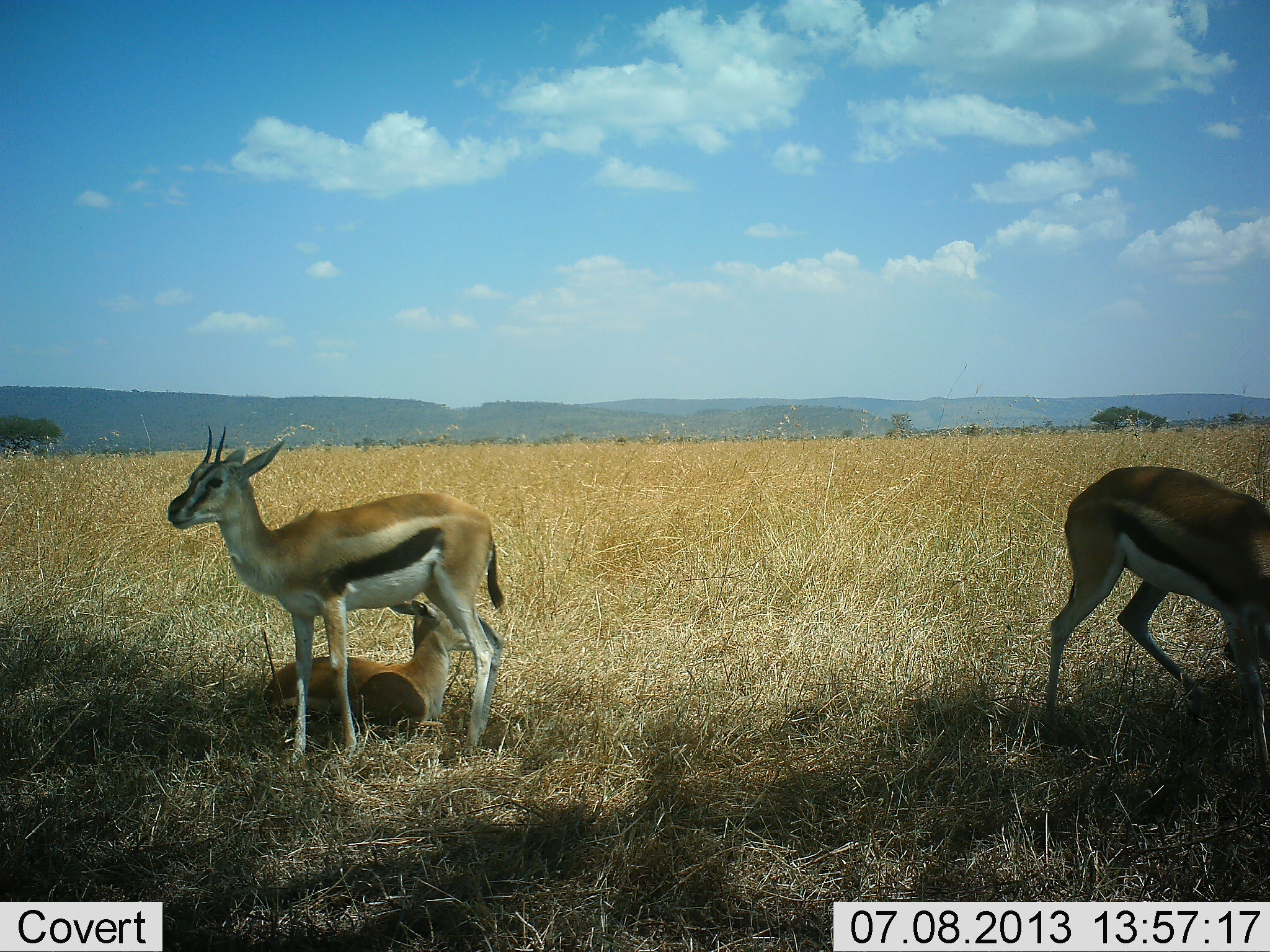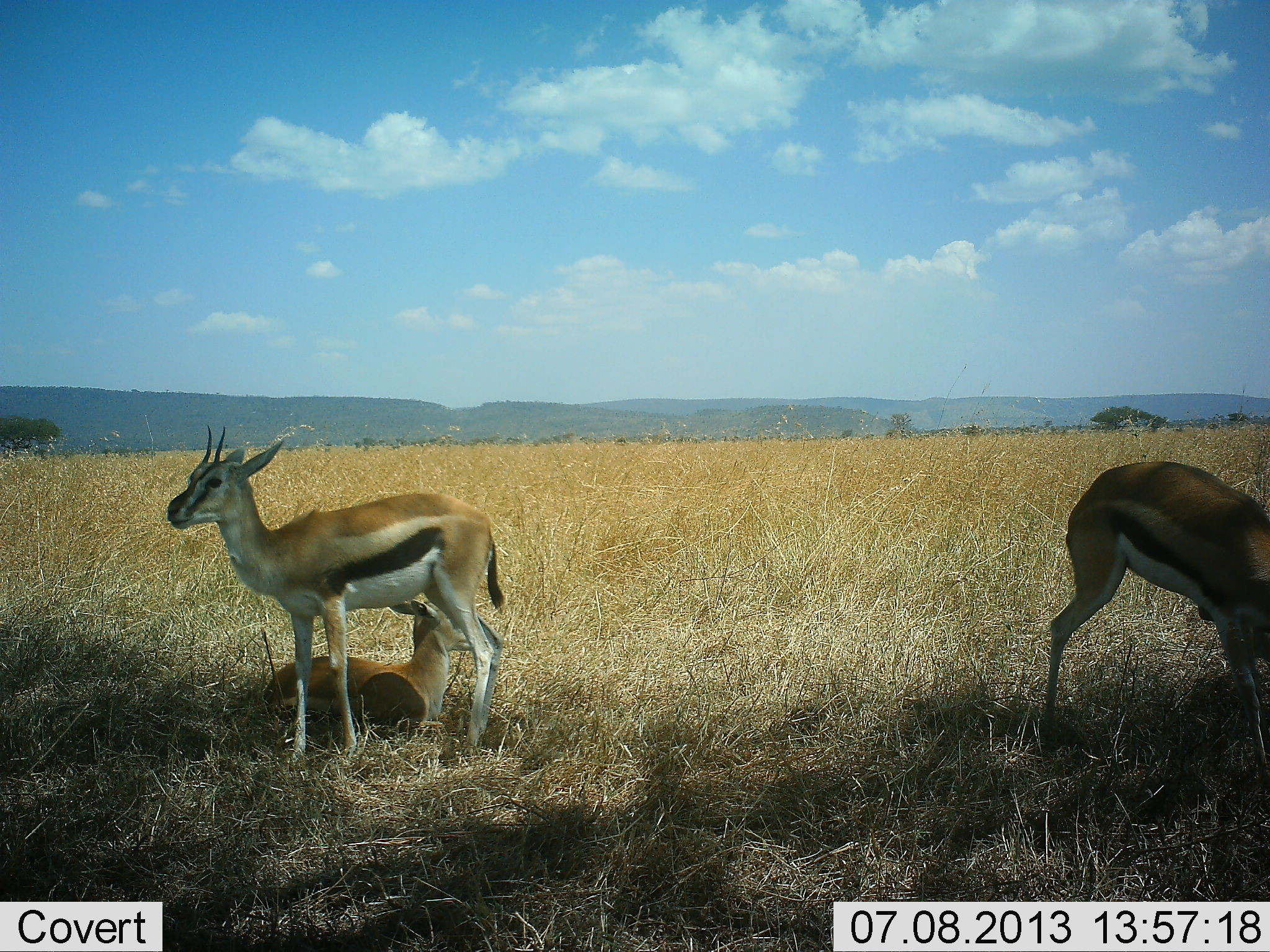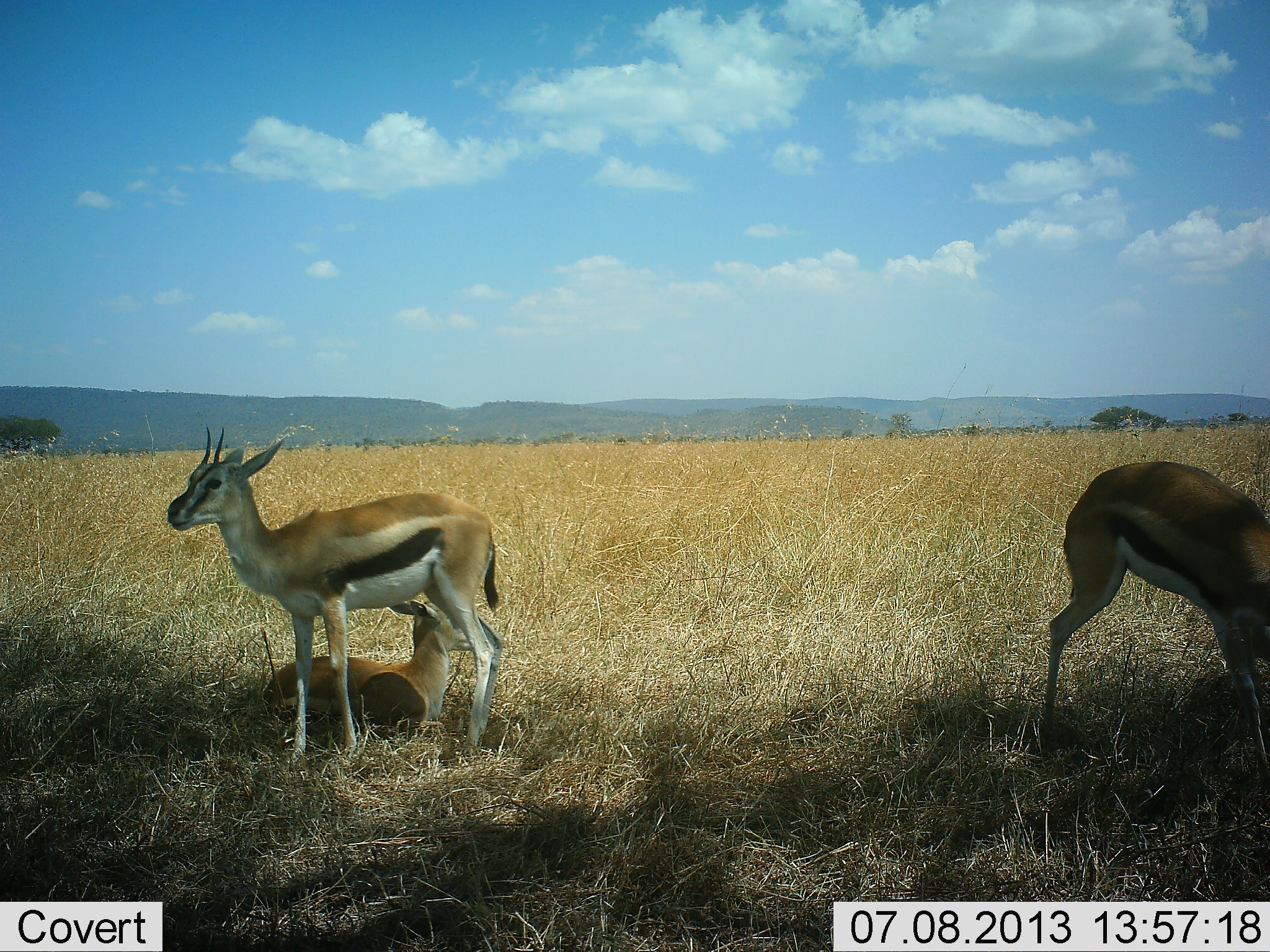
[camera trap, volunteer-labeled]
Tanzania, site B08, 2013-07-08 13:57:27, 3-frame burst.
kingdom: Animalia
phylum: Chordata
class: Mammalia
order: Artiodactyla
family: Bovidae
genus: Eudorcas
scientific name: Eudorcas thomsonii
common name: thomson's gazelle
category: gazellethomsons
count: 3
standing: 94%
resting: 71%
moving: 3%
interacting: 0%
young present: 32%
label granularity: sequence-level